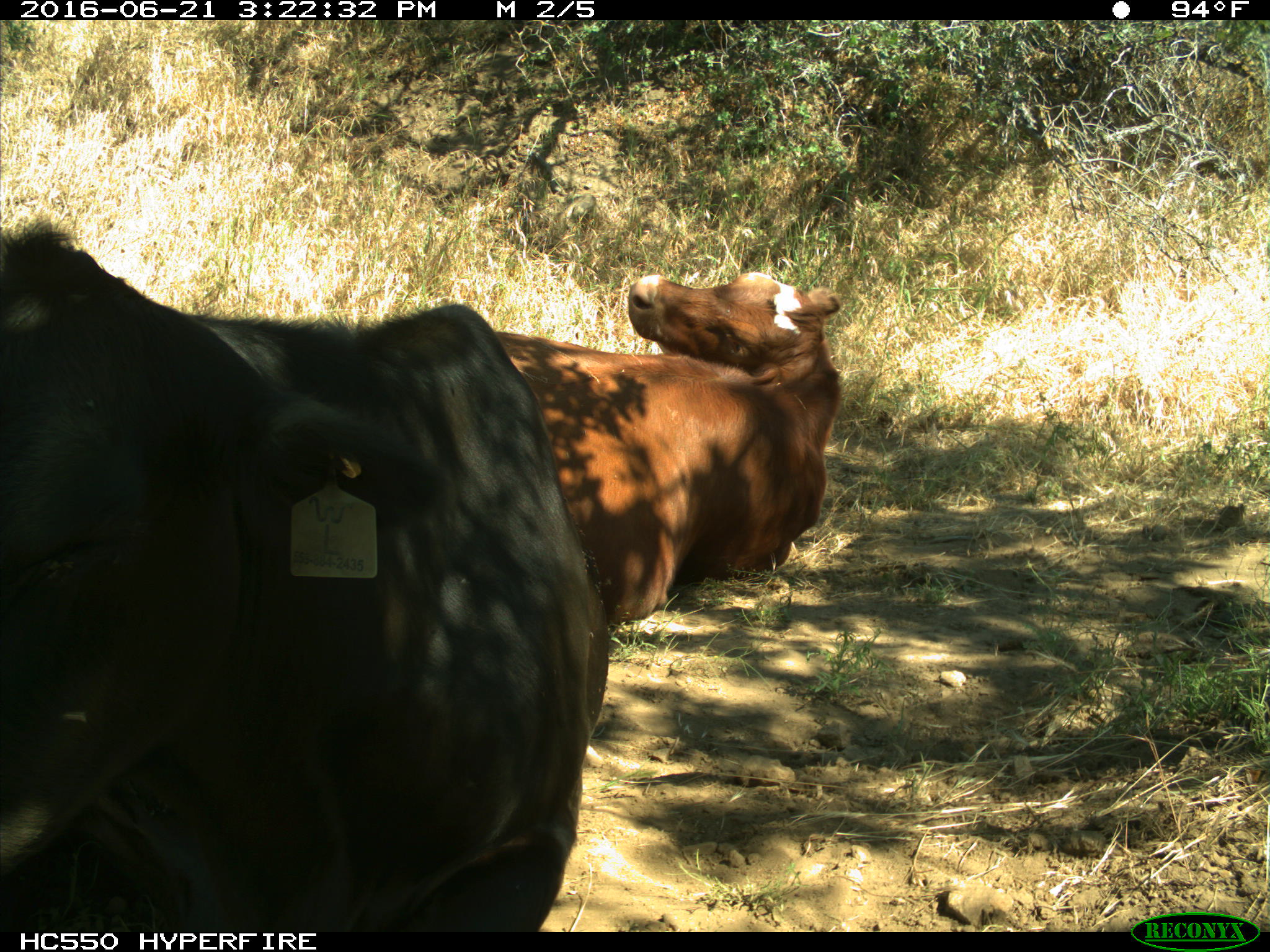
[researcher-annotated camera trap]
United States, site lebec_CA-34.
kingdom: Animalia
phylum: Chordata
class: Mammalia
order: Artiodactyla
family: Bovidae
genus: Bos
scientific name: Bos taurus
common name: domestic cow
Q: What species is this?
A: Bos taurus (domestic cow).